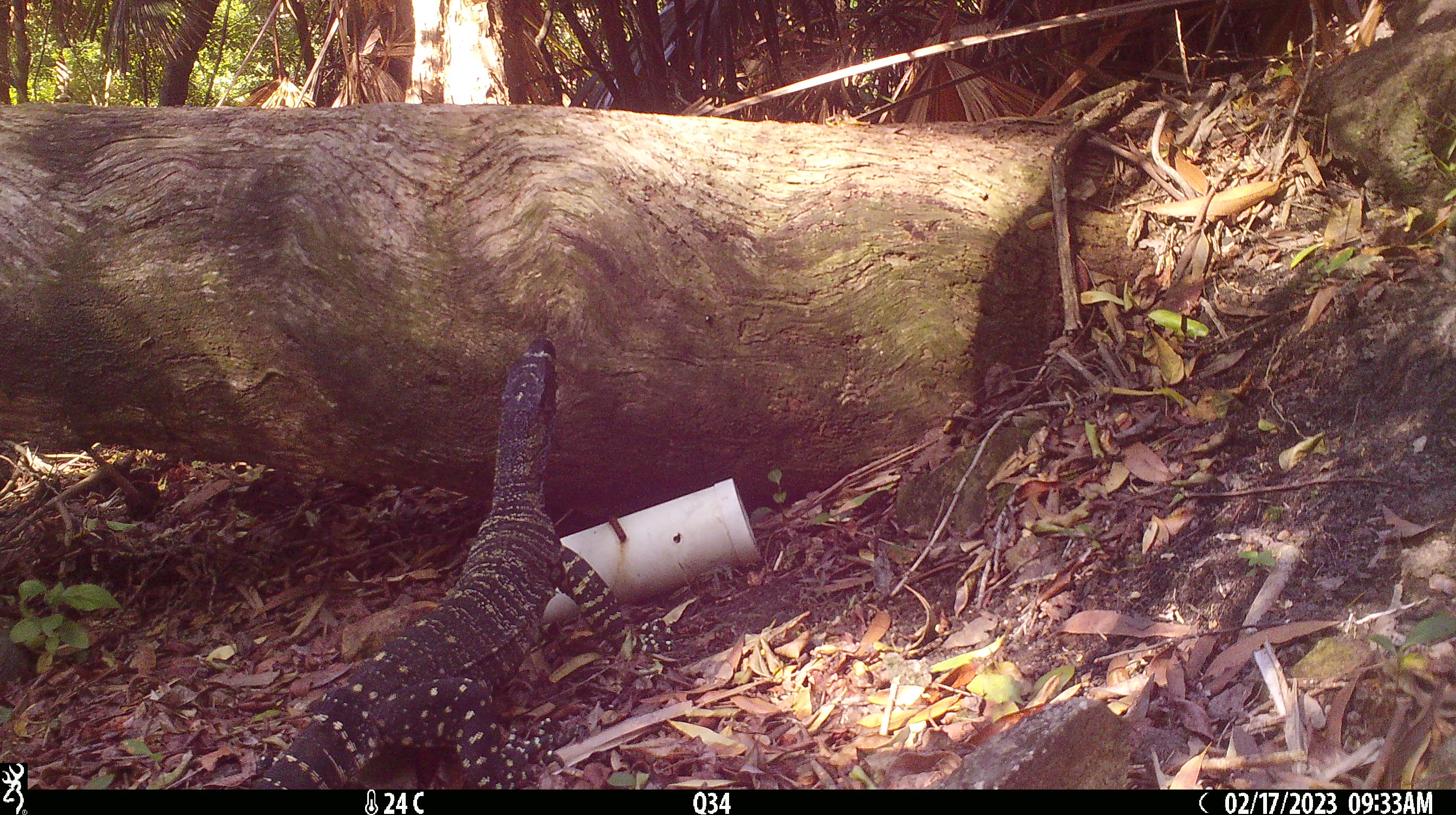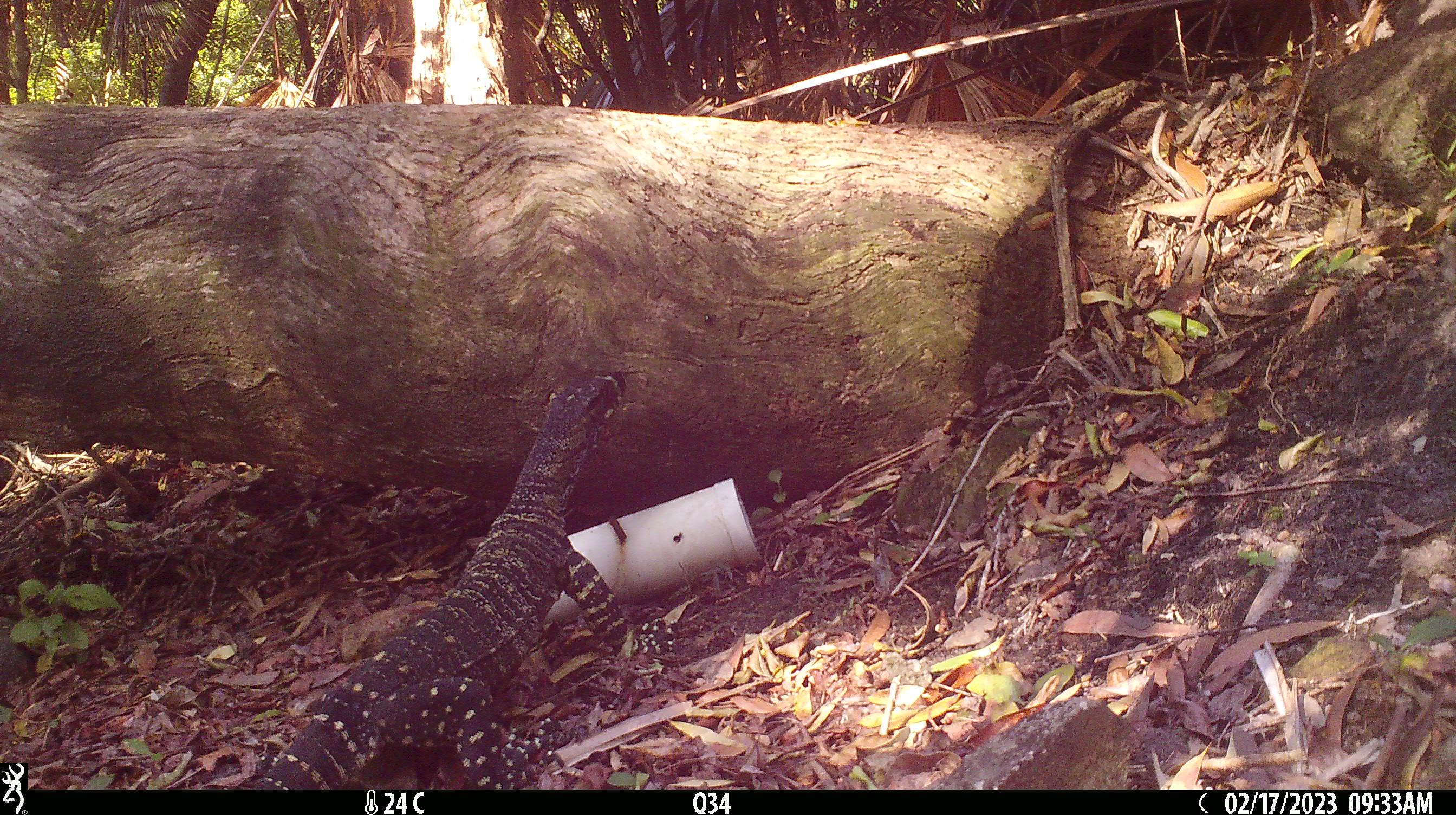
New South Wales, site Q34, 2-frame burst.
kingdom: Animalia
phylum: Chordata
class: Reptilia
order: Squamata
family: Varanidae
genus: Varanus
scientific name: Varanus varius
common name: lace monitor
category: goanna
Goanna (lace monitor) (Varanus varius).